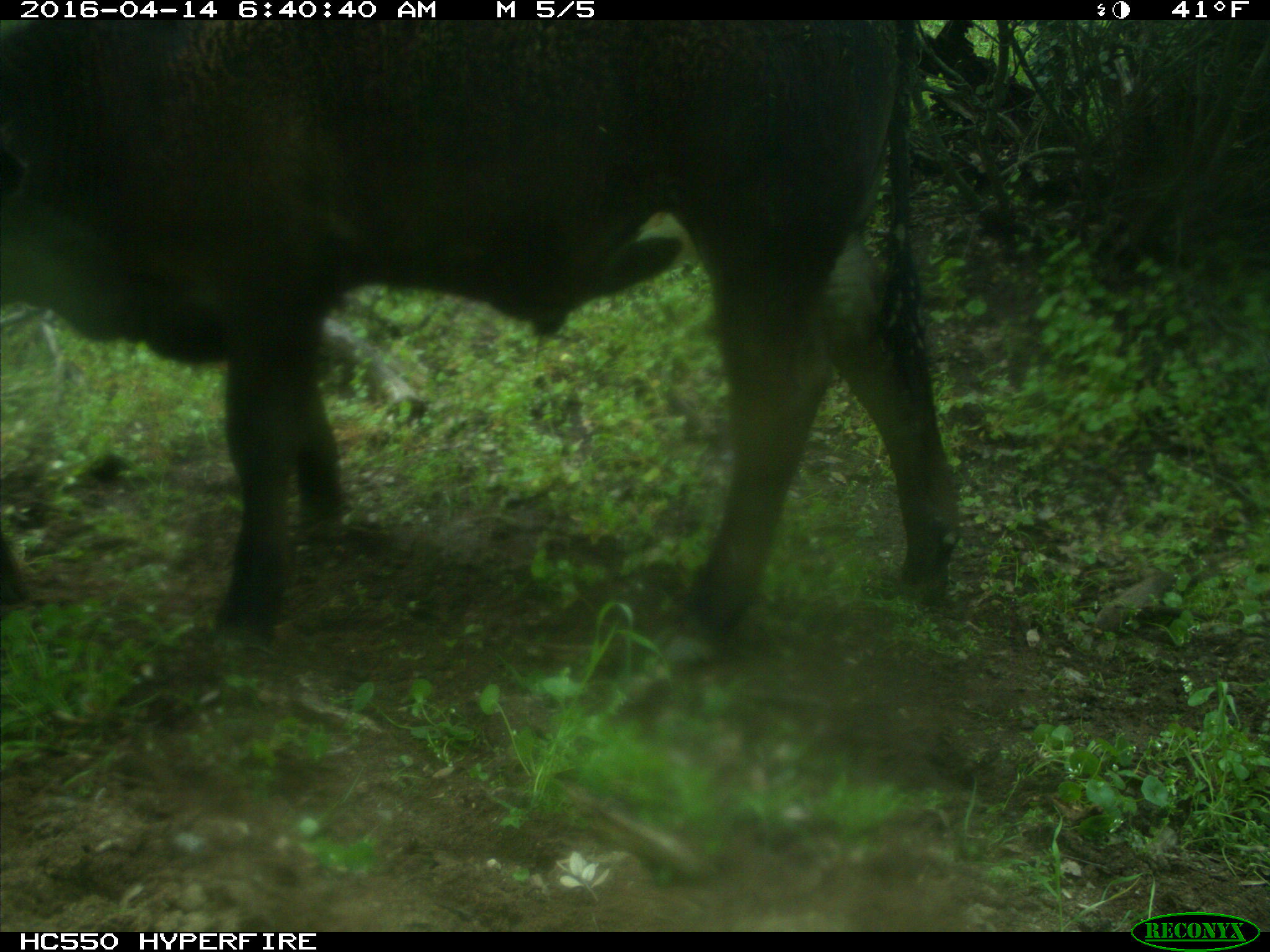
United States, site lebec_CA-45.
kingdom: Animalia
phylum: Chordata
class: Mammalia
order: Artiodactyla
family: Bovidae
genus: Bos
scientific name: Bos taurus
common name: domestic cow